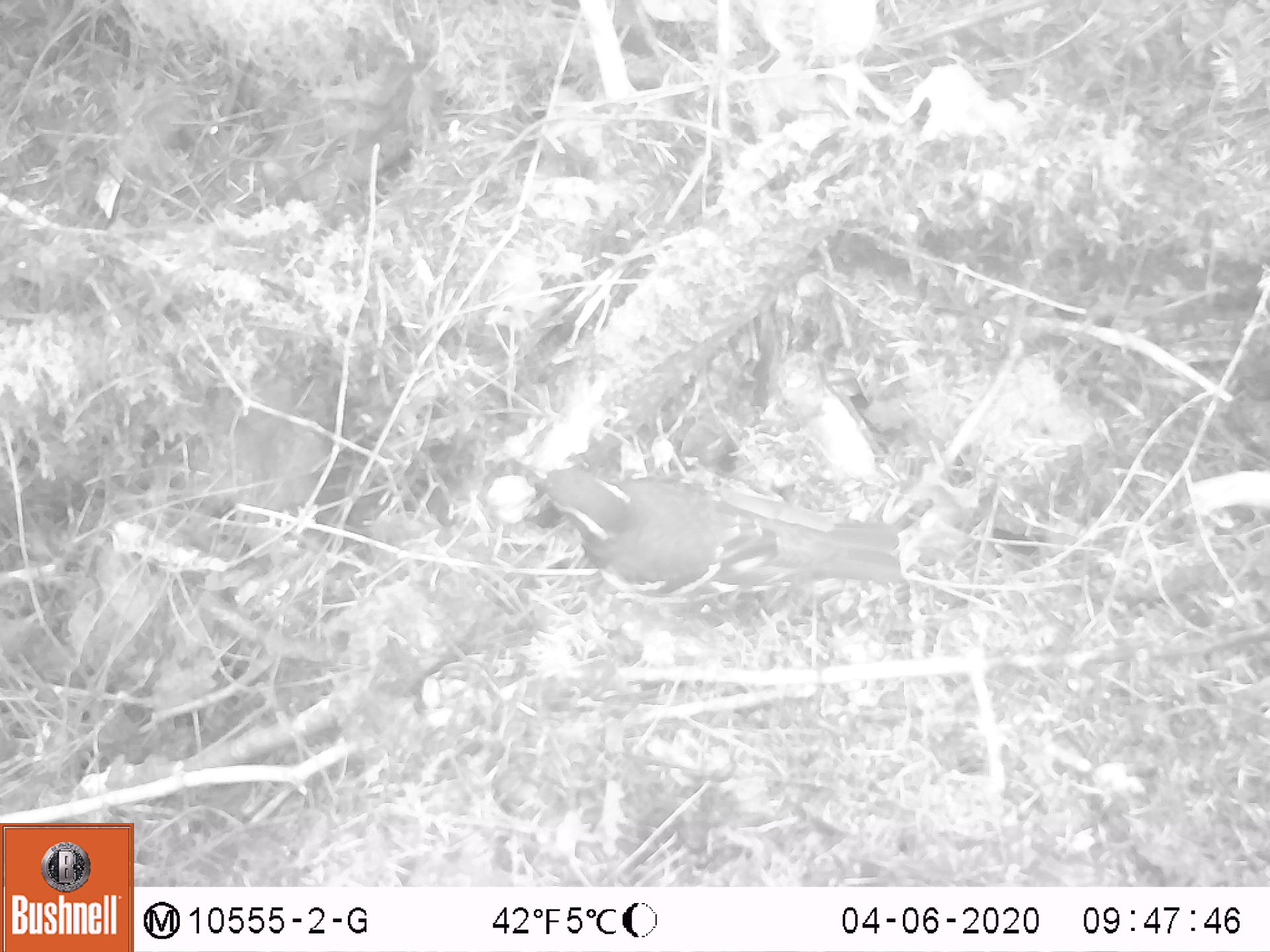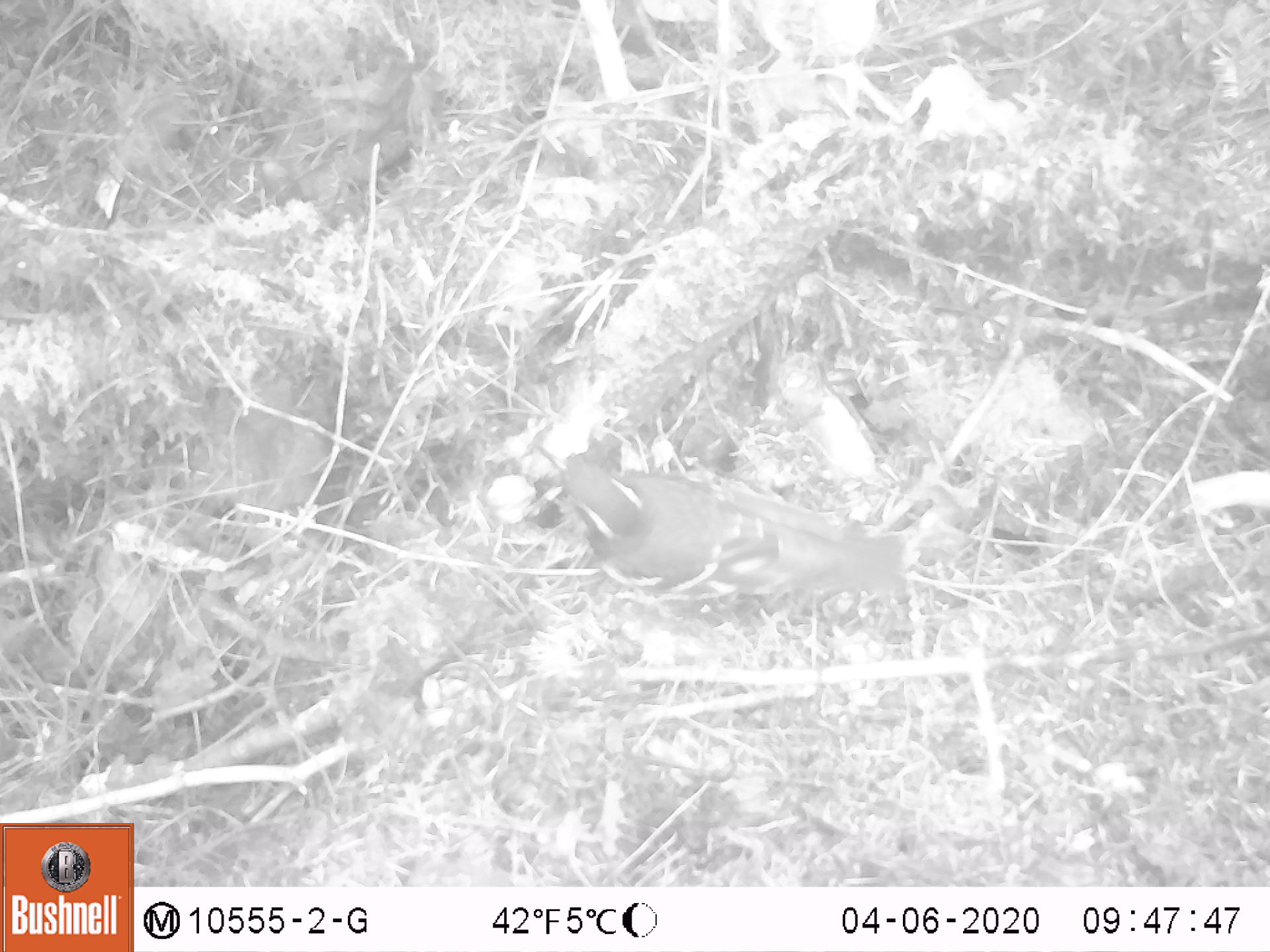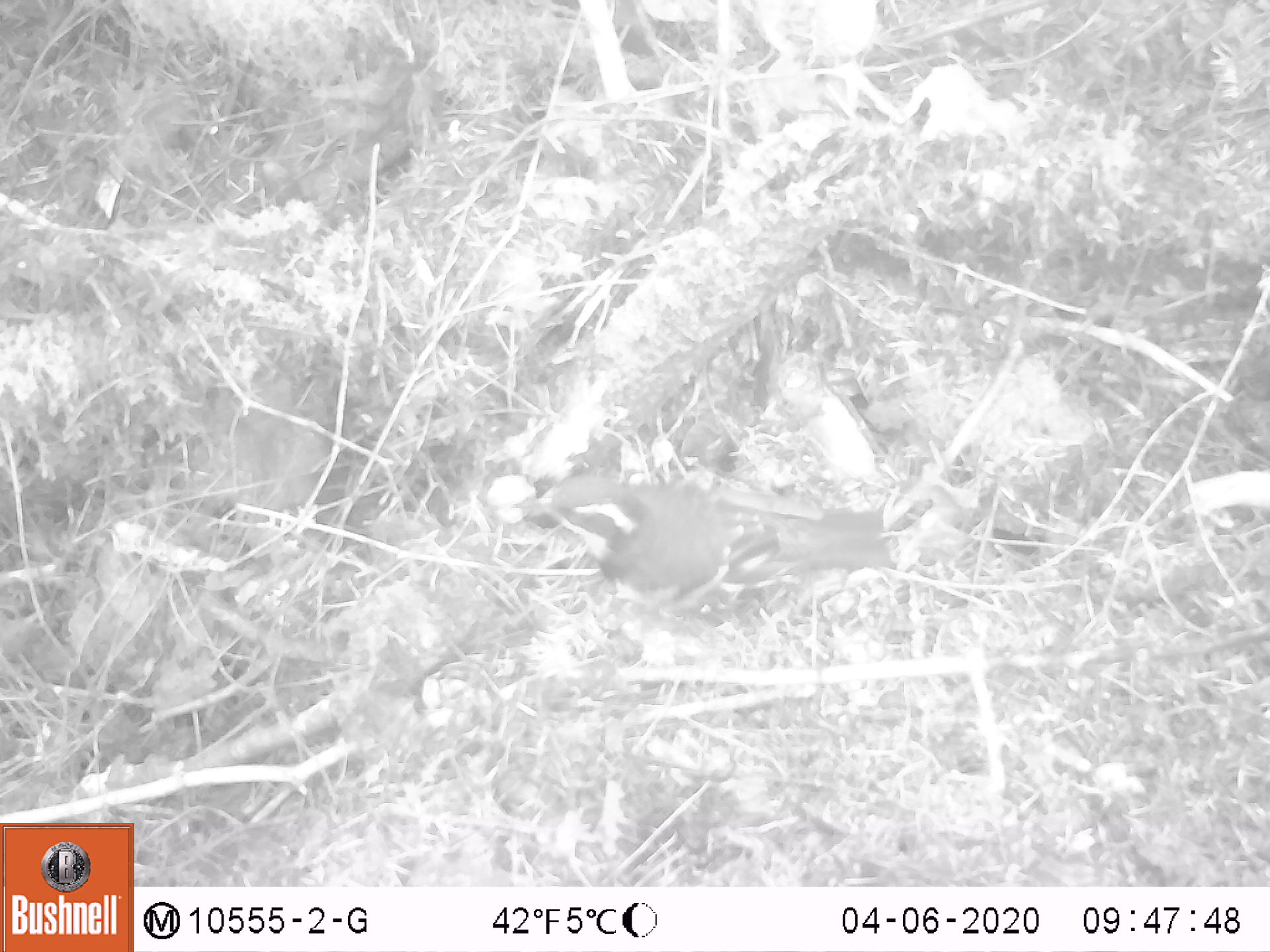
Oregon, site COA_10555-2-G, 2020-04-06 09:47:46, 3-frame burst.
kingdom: Animalia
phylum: Chordata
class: Aves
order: Passeriformes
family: Turdidae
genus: Ixoreus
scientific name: Ixoreus naevius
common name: varied thrush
Varied thrush (Ixoreus naevius).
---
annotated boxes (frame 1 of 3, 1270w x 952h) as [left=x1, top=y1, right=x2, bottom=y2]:
varied thrush: [left=535, top=471, right=905, bottom=613]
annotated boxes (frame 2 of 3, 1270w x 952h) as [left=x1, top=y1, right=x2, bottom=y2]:
varied thrush: [left=545, top=443, right=906, bottom=607]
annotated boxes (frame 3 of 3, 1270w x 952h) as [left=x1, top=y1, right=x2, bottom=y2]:
varied thrush: [left=515, top=483, right=887, bottom=604]